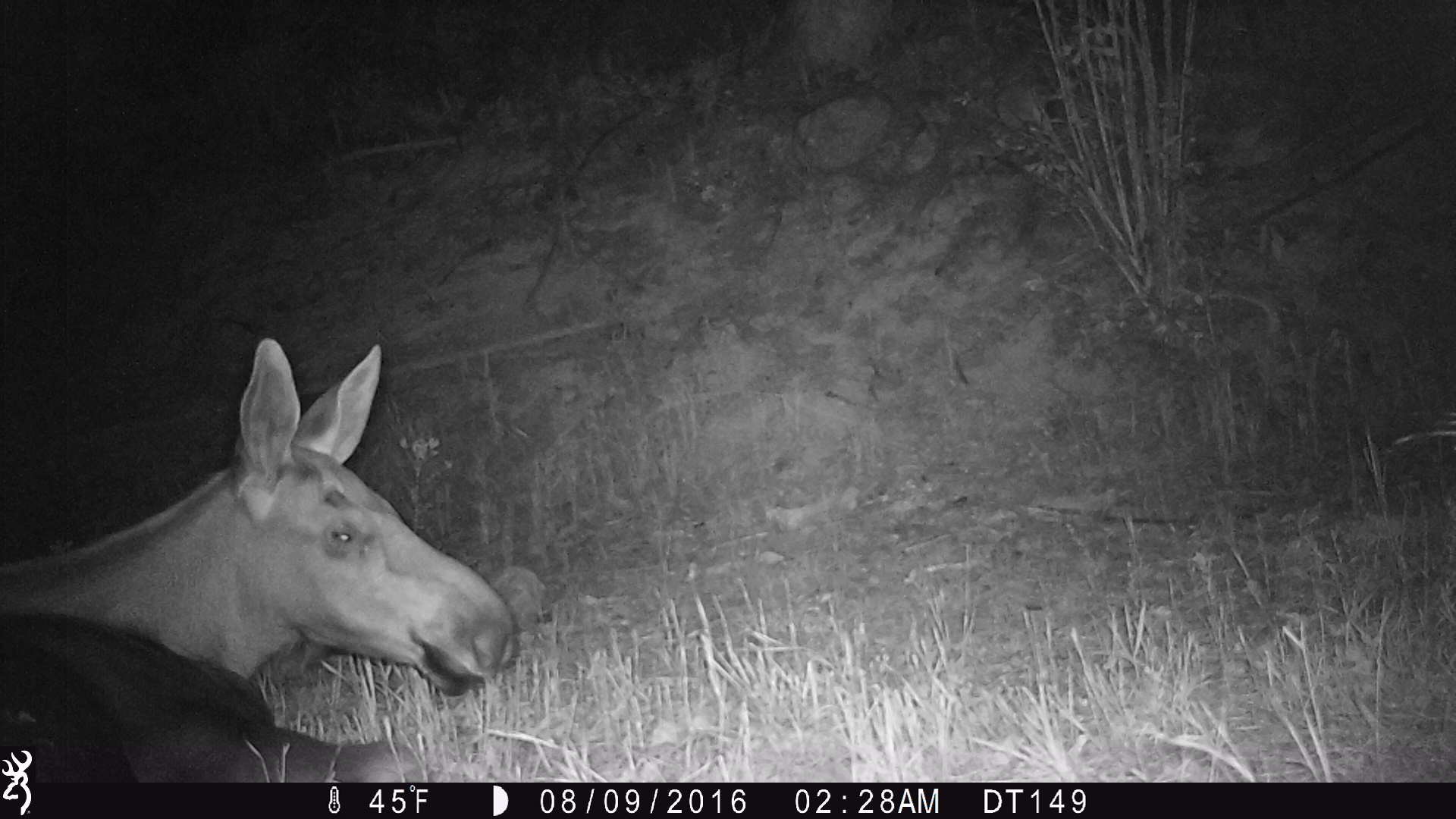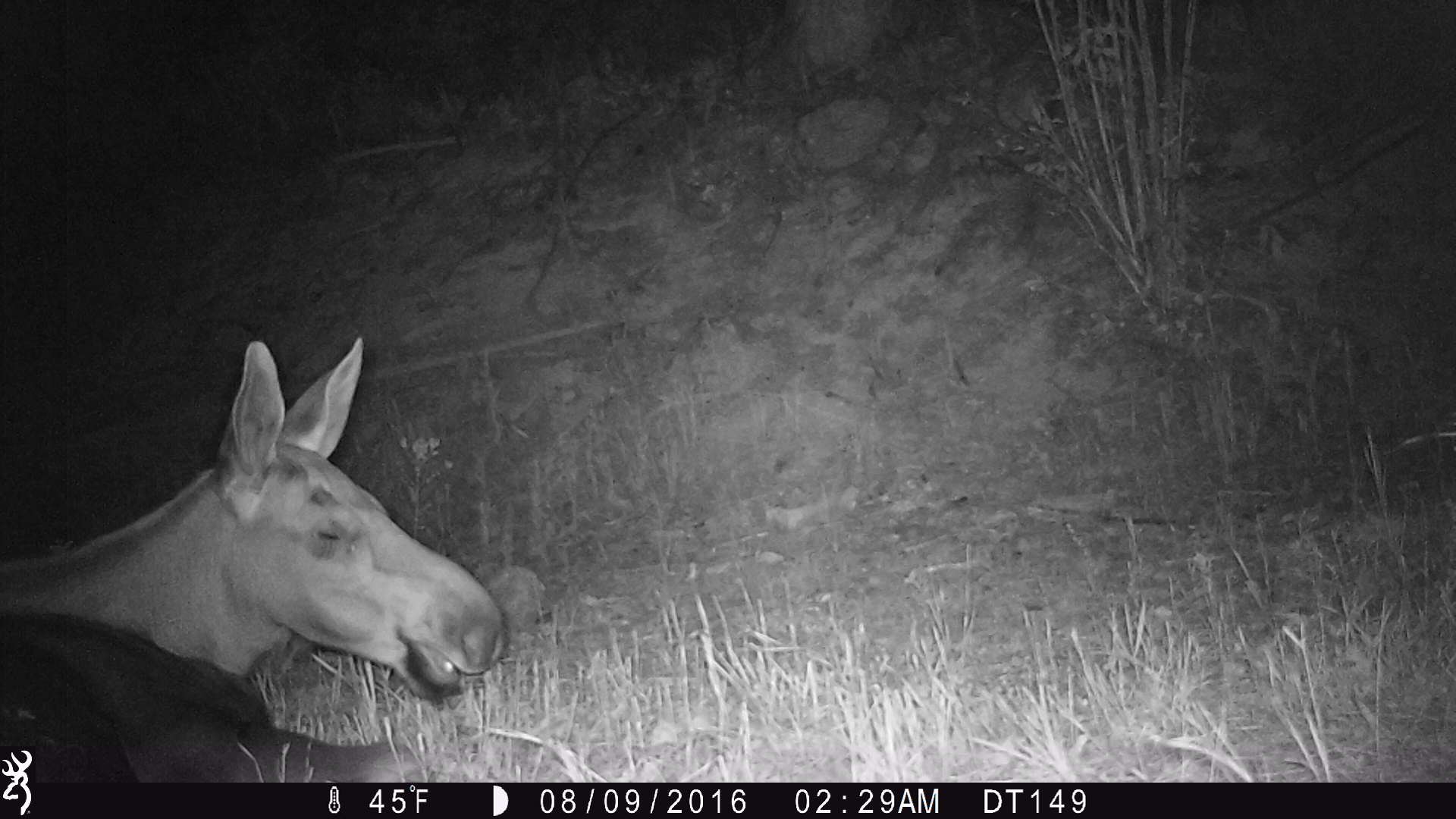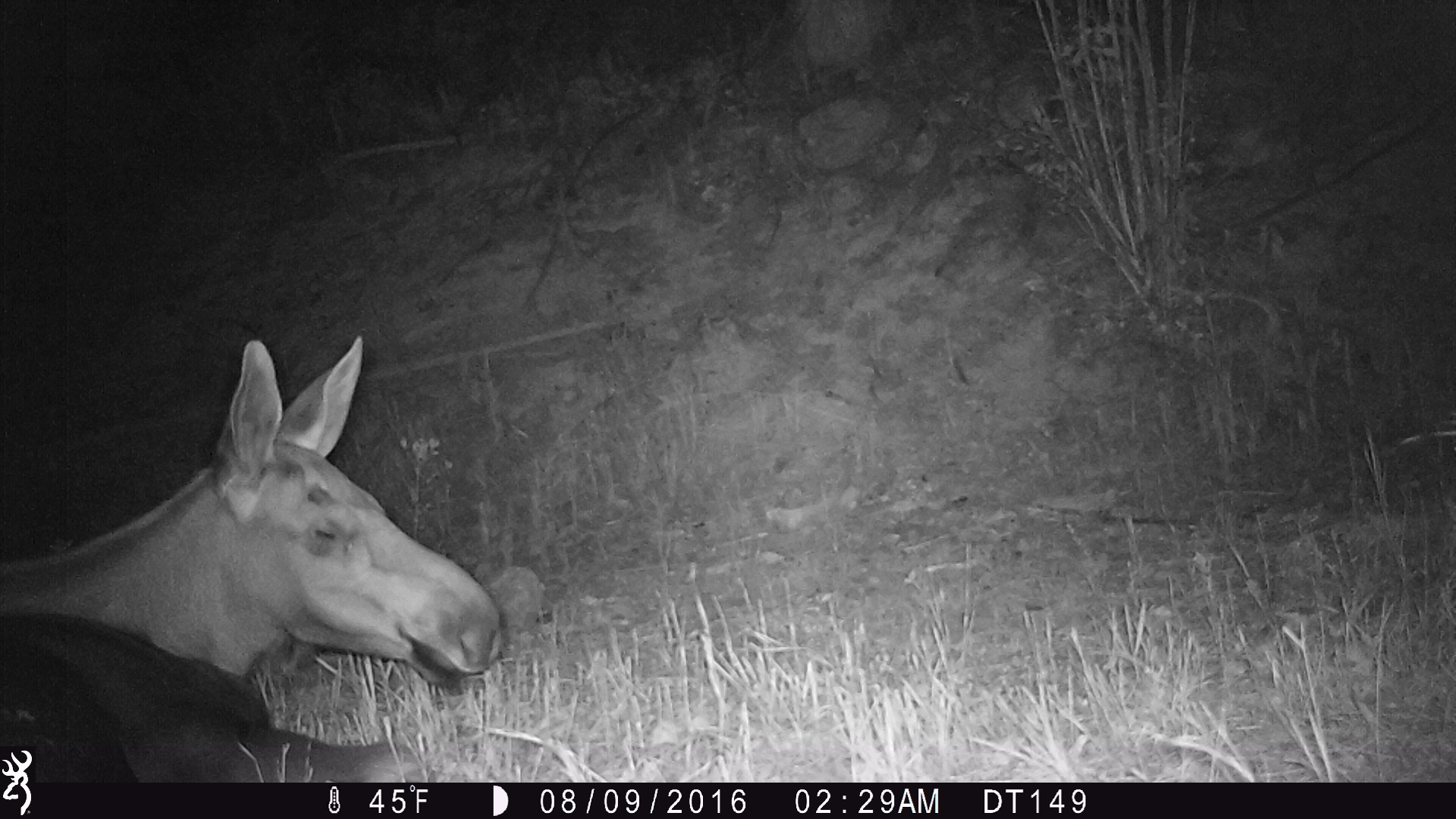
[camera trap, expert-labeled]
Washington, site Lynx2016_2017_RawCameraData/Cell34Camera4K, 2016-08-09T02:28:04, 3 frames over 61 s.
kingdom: Animalia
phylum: Chordata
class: Mammalia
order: Artiodactyla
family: Cervidae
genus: Alces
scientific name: Alces alces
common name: moose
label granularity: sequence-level